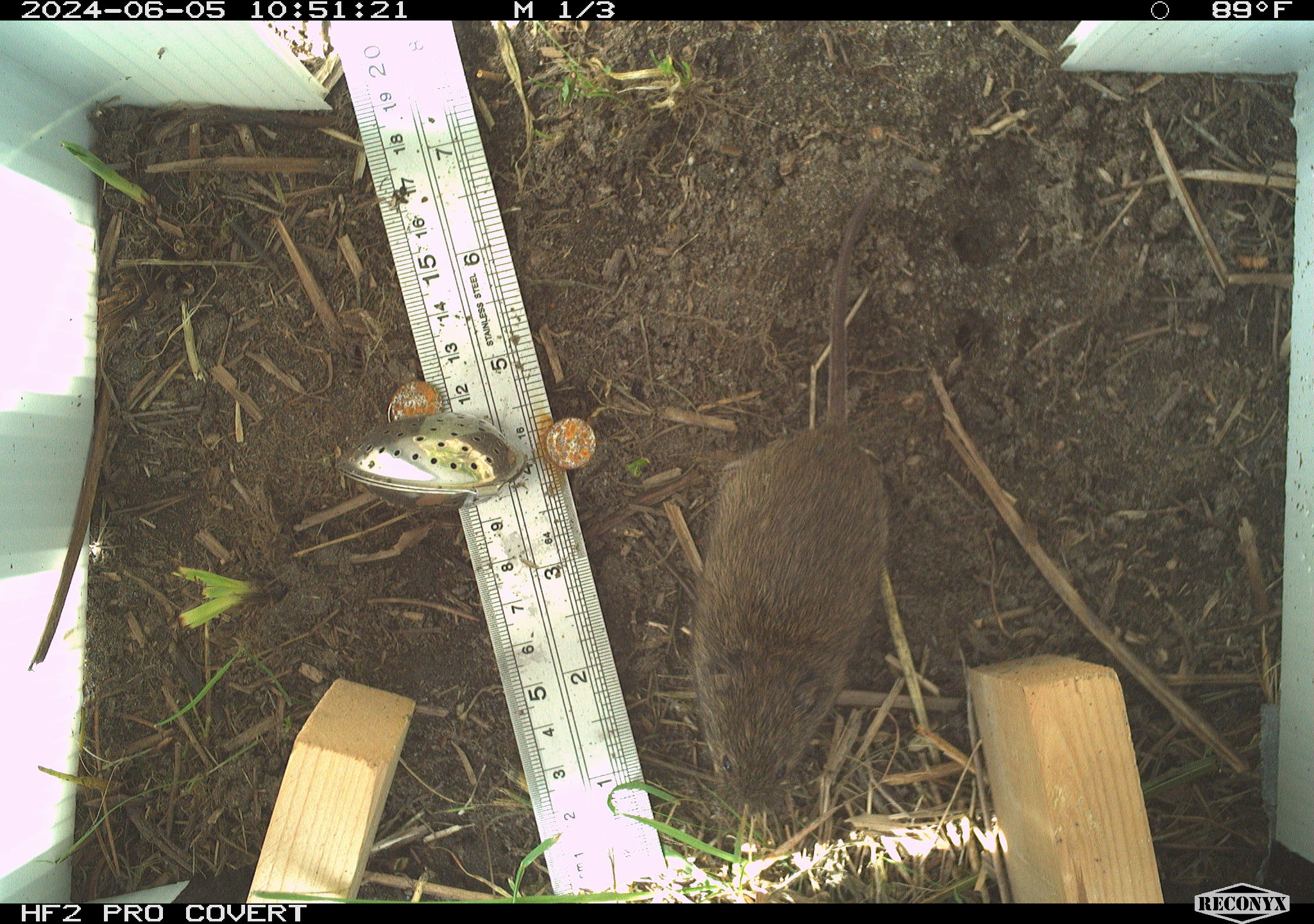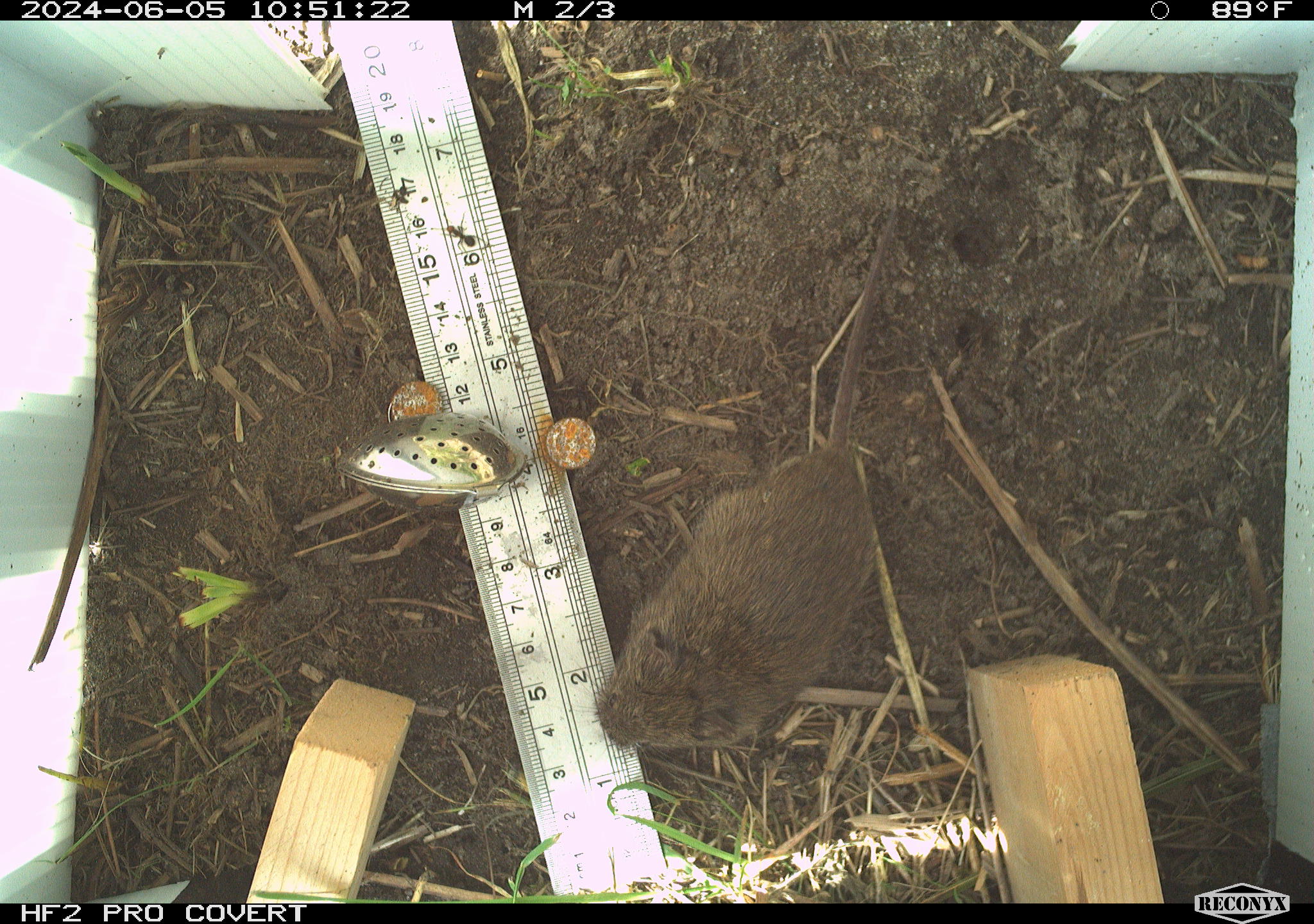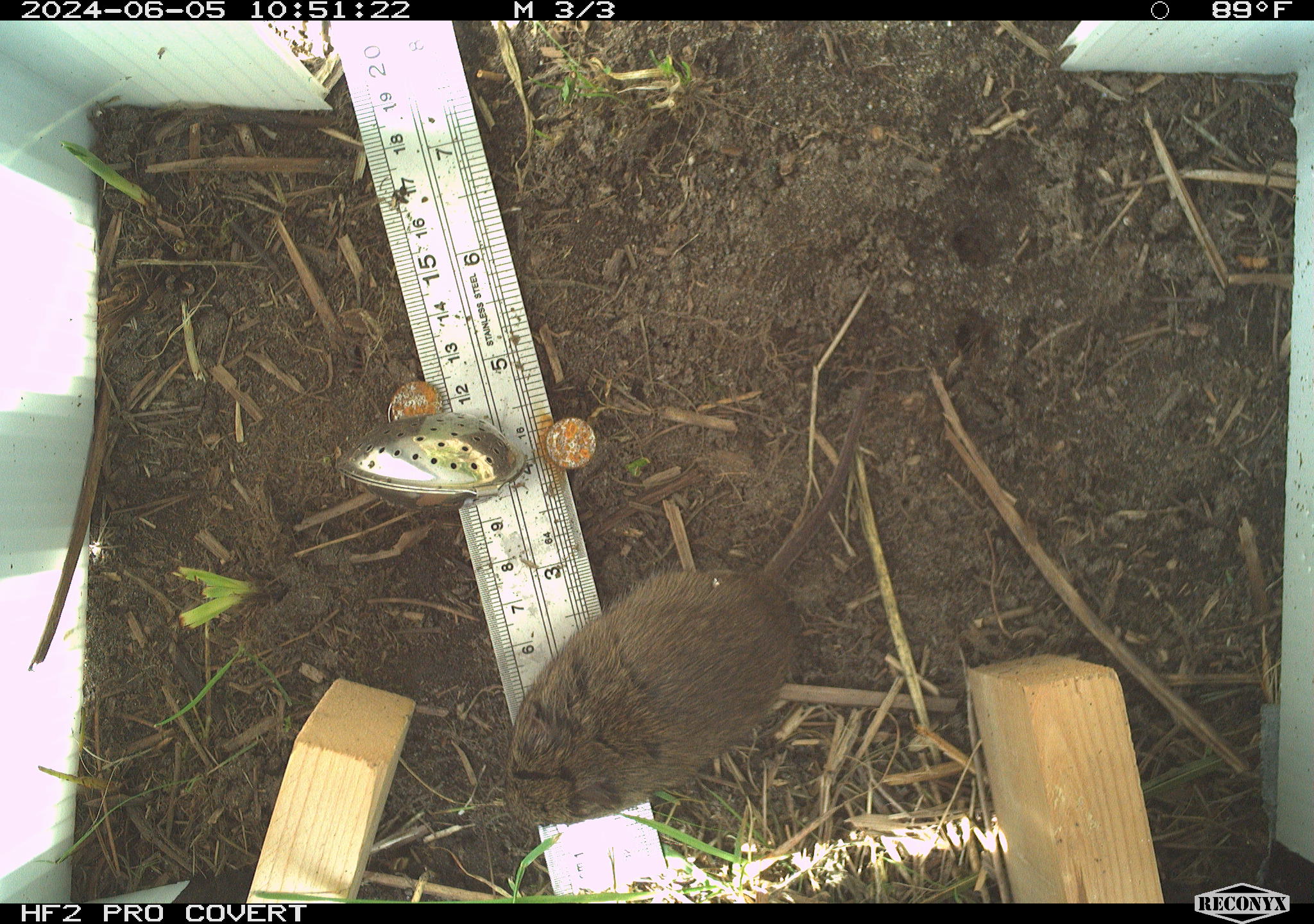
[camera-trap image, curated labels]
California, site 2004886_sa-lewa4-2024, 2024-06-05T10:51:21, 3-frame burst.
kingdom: Animalia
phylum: Chordata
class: Mammalia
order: Rodentia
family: Cricetidae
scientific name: Cricetidae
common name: hamsters, voles, lemmings, and allies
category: cricetidae family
Cricetidae family (hamsters, voles, lemmings, and allies) (Cricetidae).